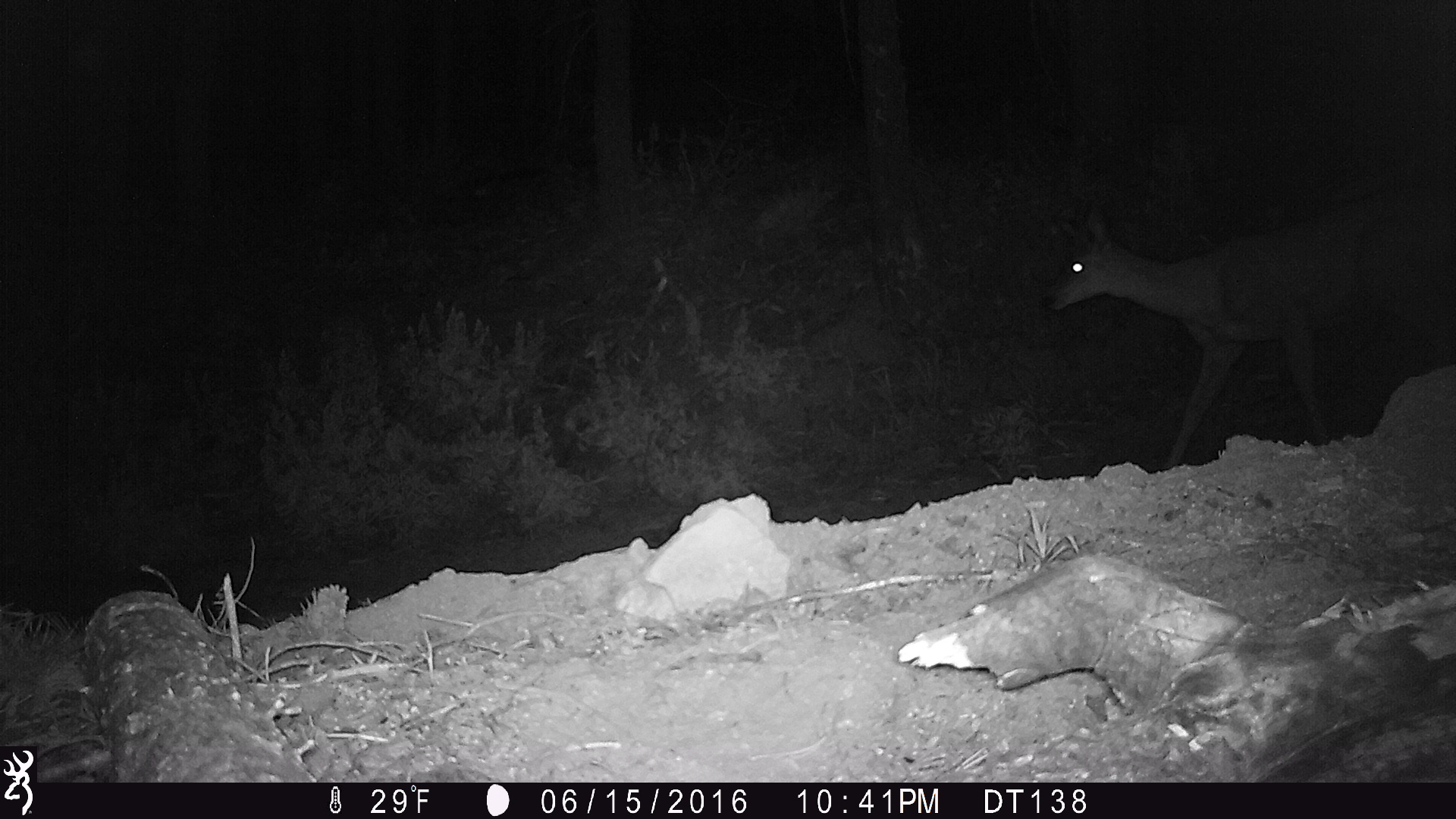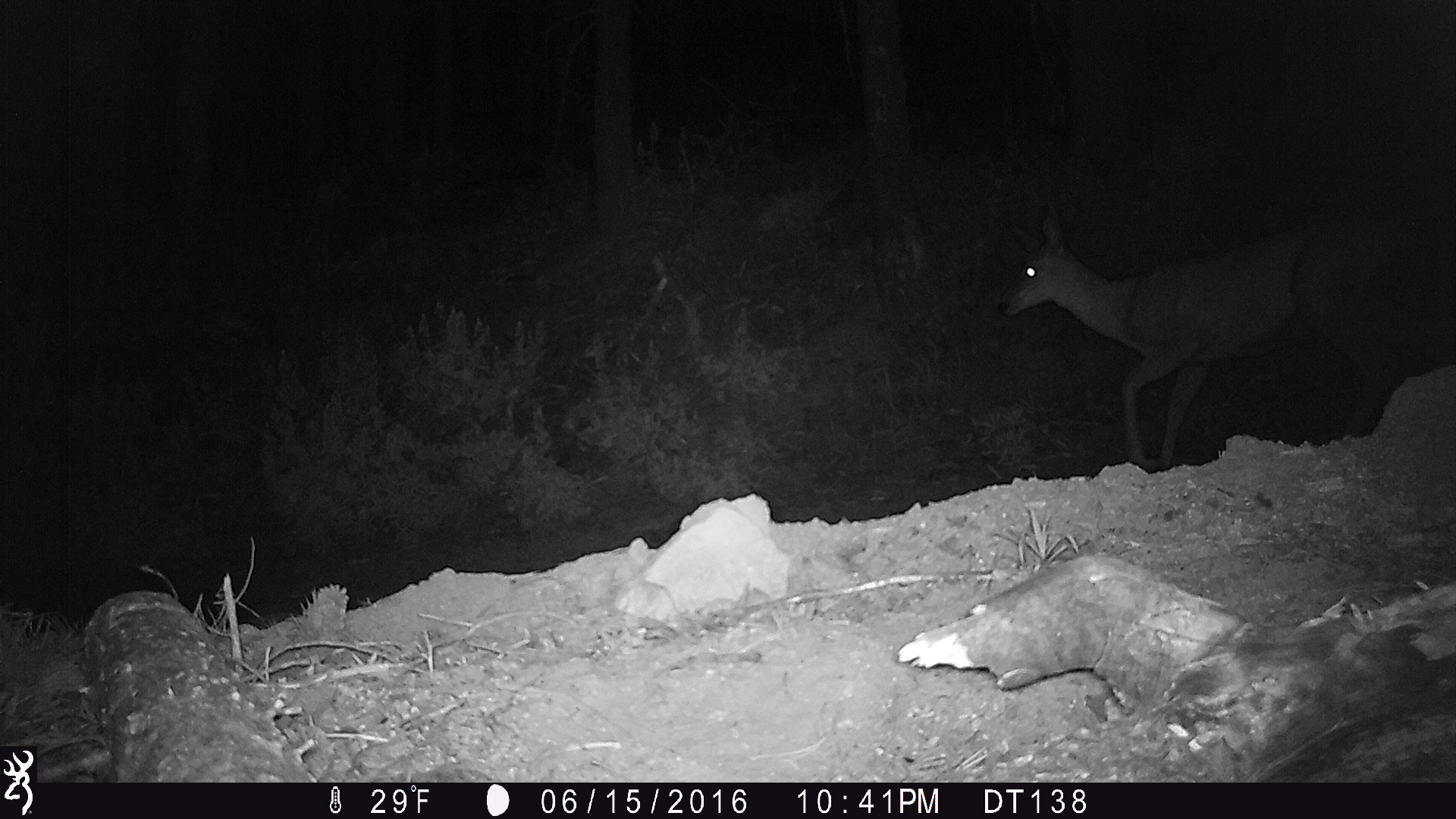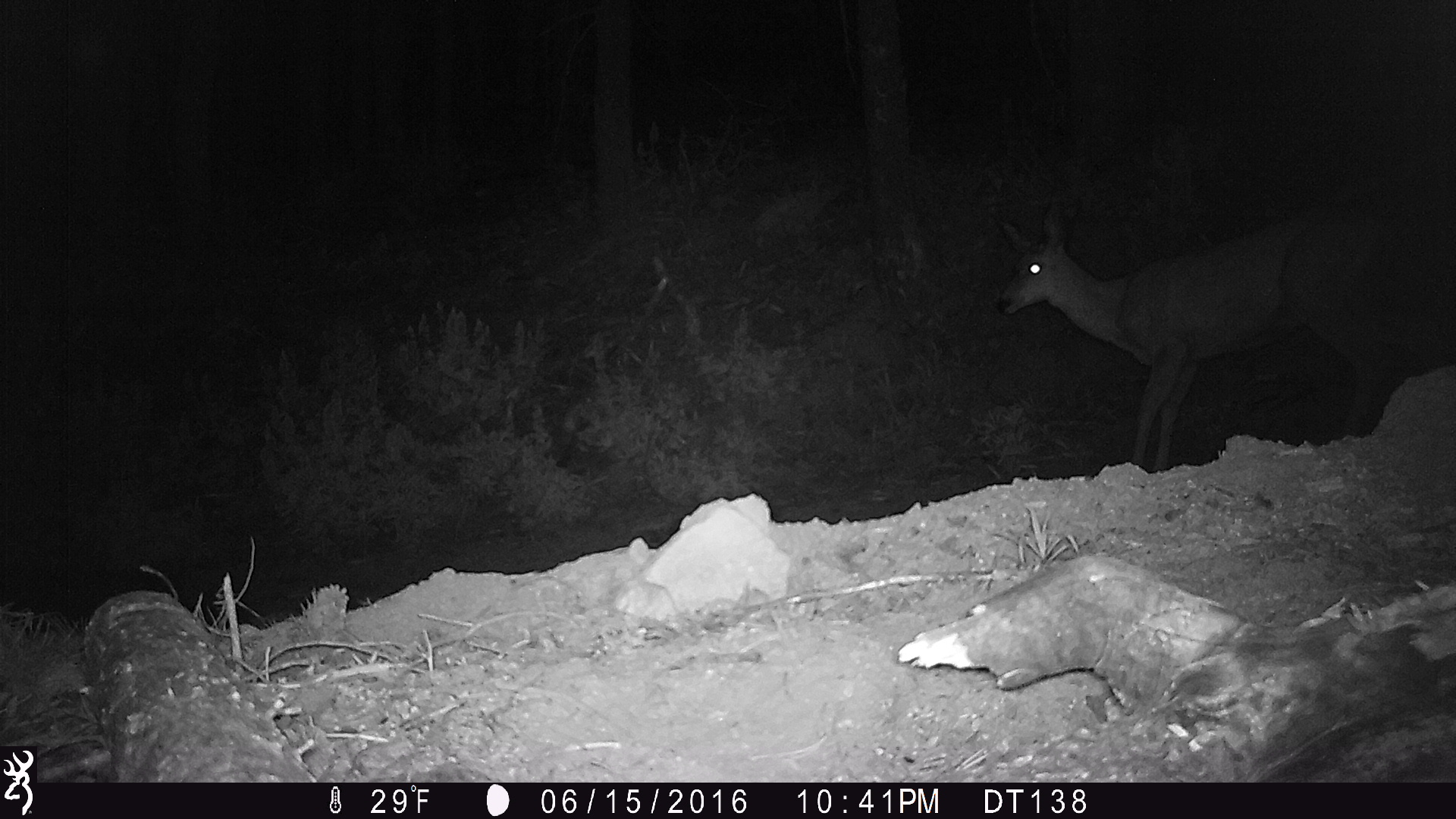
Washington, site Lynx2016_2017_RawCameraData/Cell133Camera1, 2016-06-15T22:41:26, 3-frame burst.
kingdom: Animalia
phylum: Chordata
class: Mammalia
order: Artiodactyla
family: Cervidae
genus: Odocoileus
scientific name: Odocoileus hemionus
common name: mule deer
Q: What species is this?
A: Odocoileus hemionus (mule deer).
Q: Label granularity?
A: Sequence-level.